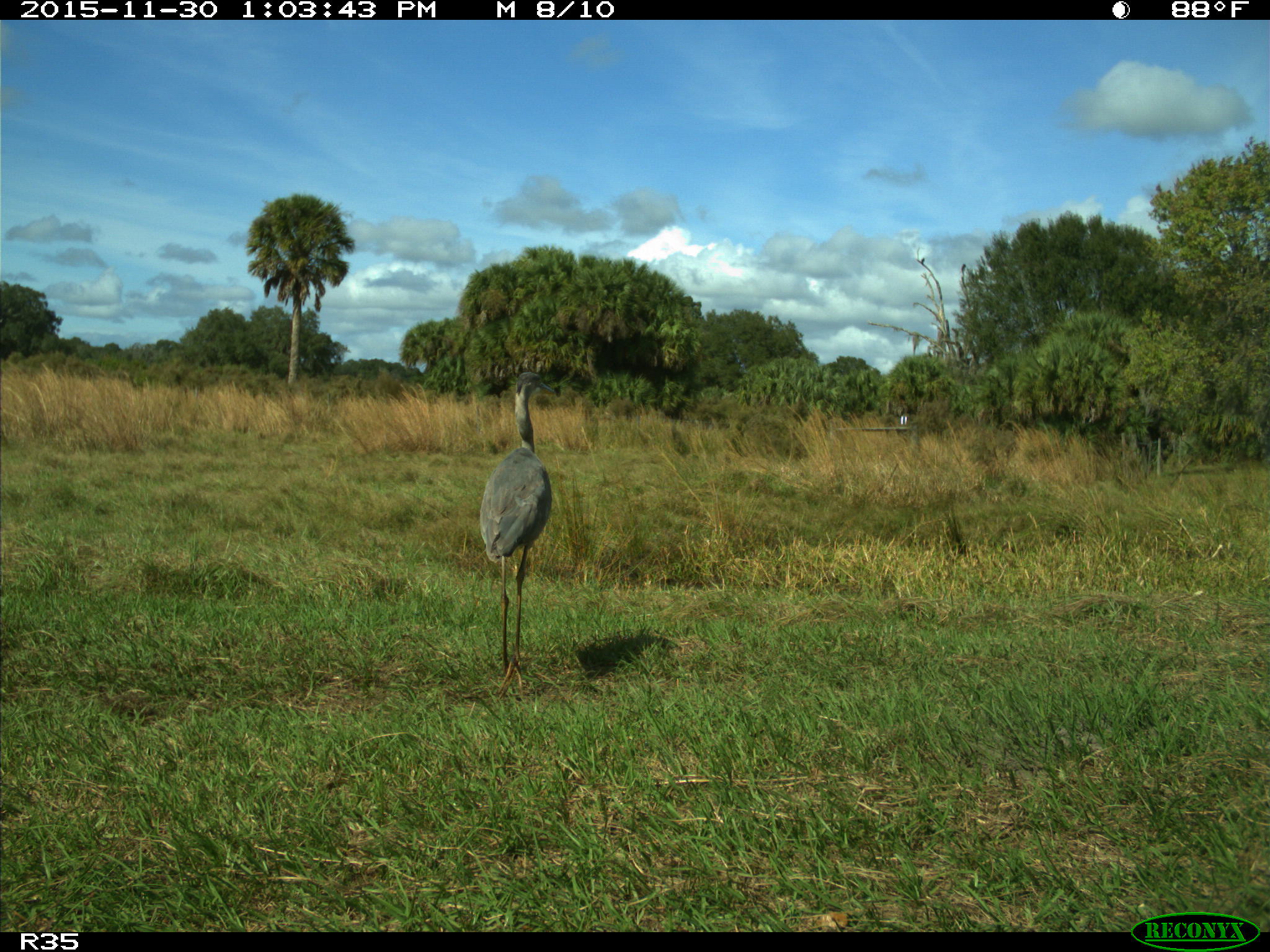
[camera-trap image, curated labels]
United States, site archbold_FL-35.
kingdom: Animalia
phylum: Chordata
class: Aves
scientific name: Aves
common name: birds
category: unidentified bird